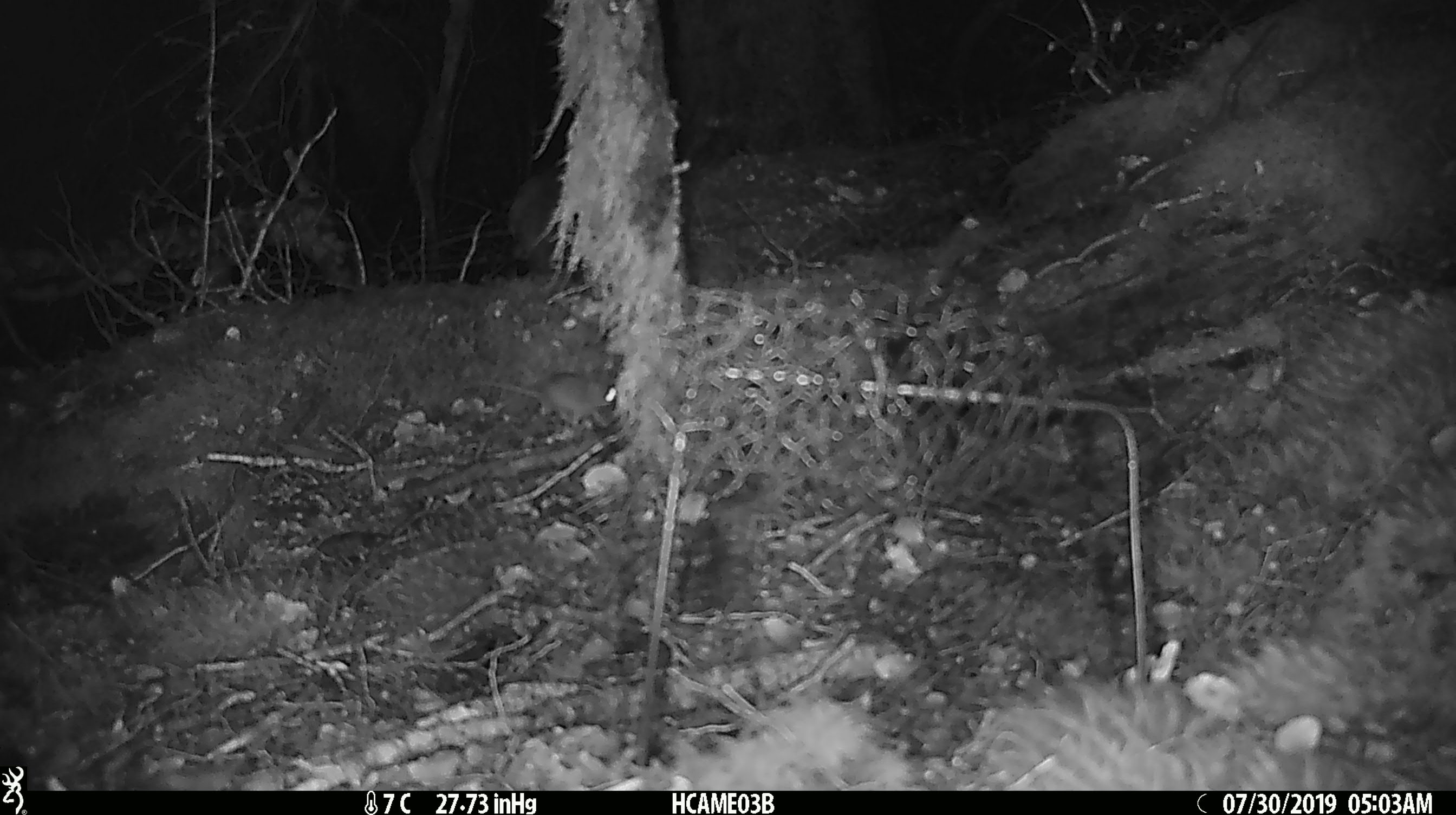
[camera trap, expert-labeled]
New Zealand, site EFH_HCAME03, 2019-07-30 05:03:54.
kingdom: Animalia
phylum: Chordata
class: Mammalia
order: Rodentia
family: Muridae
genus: Mus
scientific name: Mus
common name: mouse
Mouse (Mus).